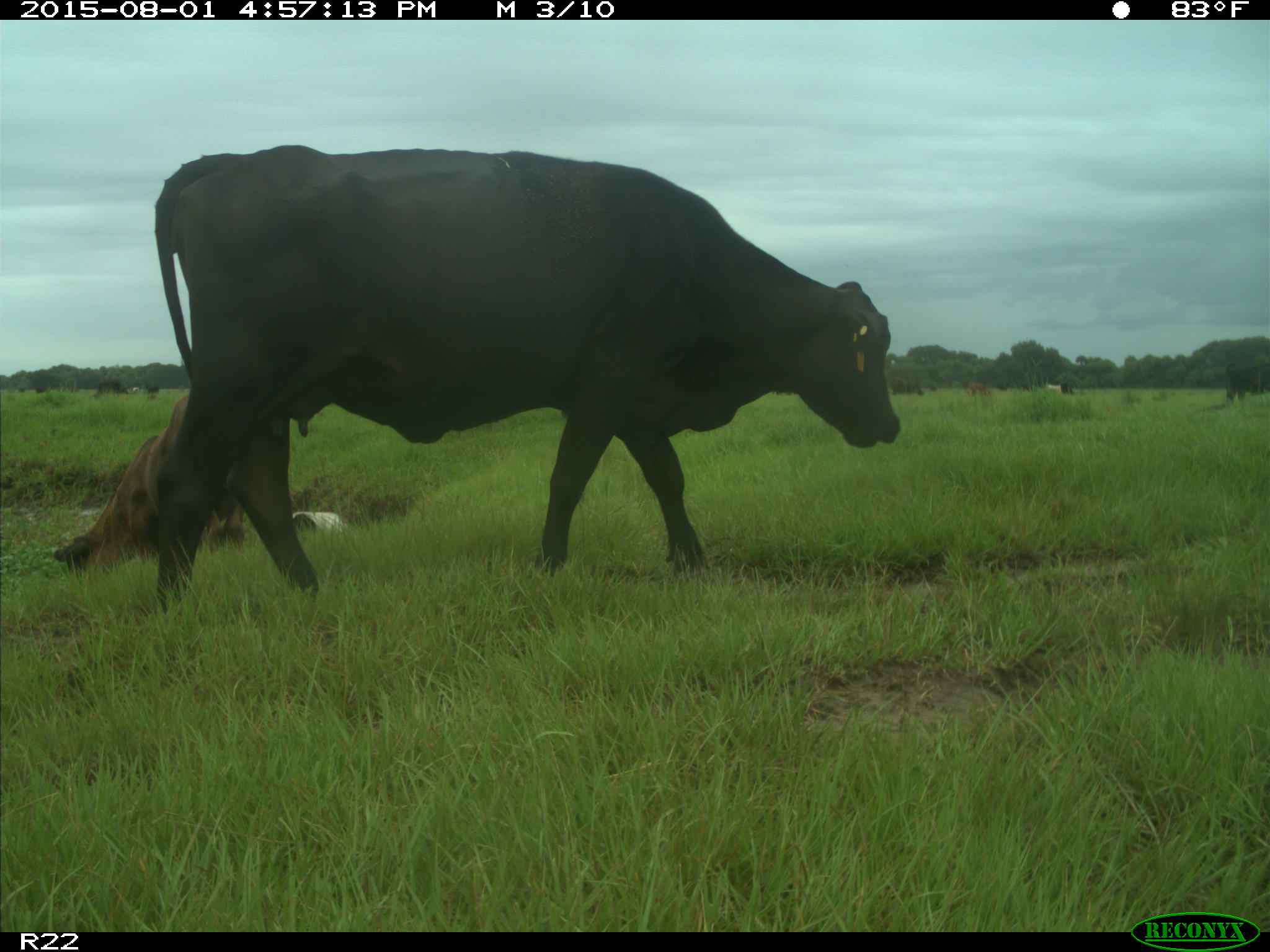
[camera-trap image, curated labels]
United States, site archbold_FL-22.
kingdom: Animalia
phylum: Chordata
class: Mammalia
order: Artiodactyla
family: Bovidae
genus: Bos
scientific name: Bos taurus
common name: domestic cow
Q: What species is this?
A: Bos taurus (domestic cow).